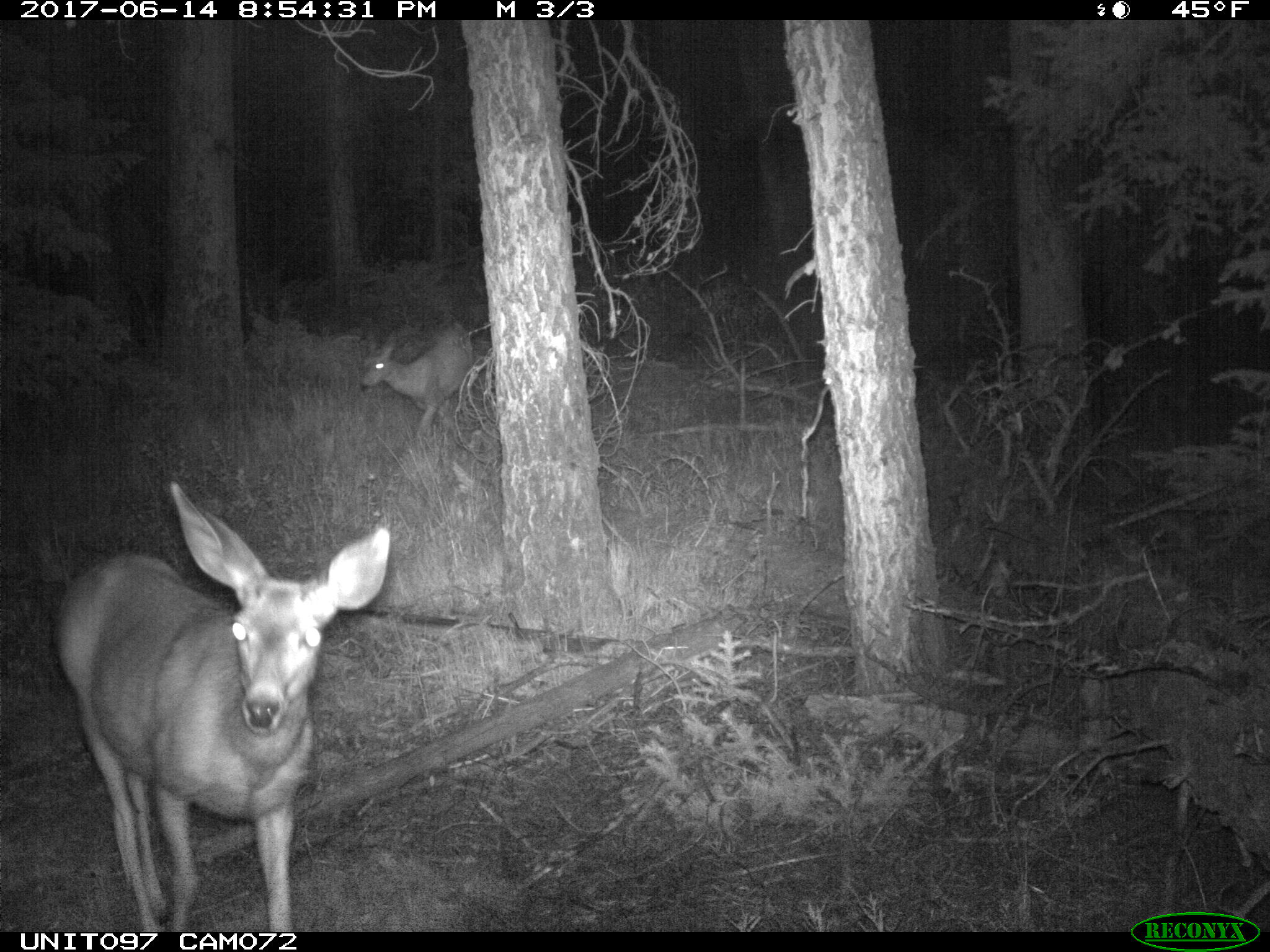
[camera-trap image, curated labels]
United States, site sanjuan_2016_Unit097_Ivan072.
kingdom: Animalia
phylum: Chordata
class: Mammalia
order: Artiodactyla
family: Cervidae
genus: Odocoileus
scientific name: Odocoileus hemionus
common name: mule deer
Odocoileus hemionus (mule deer).